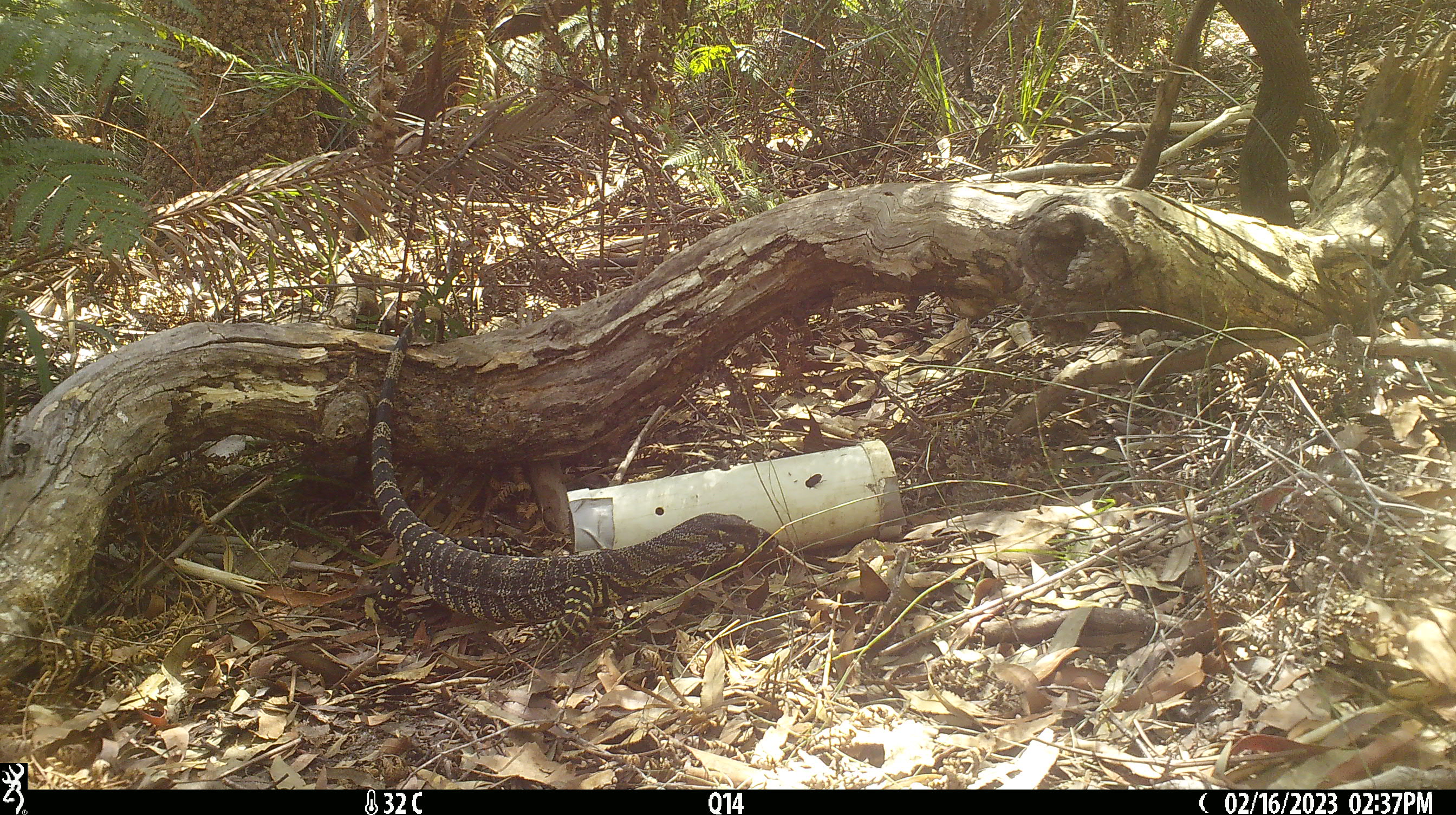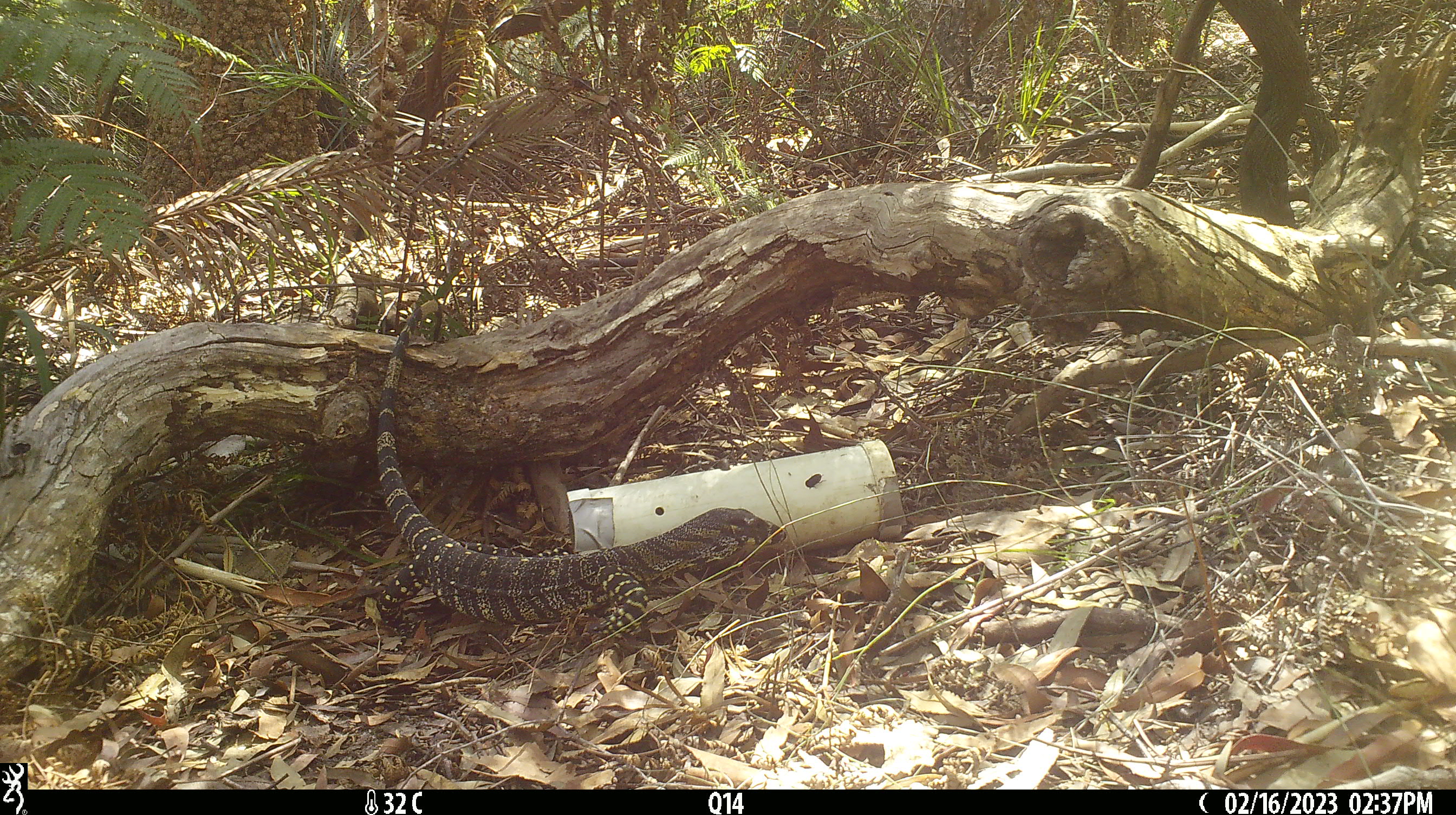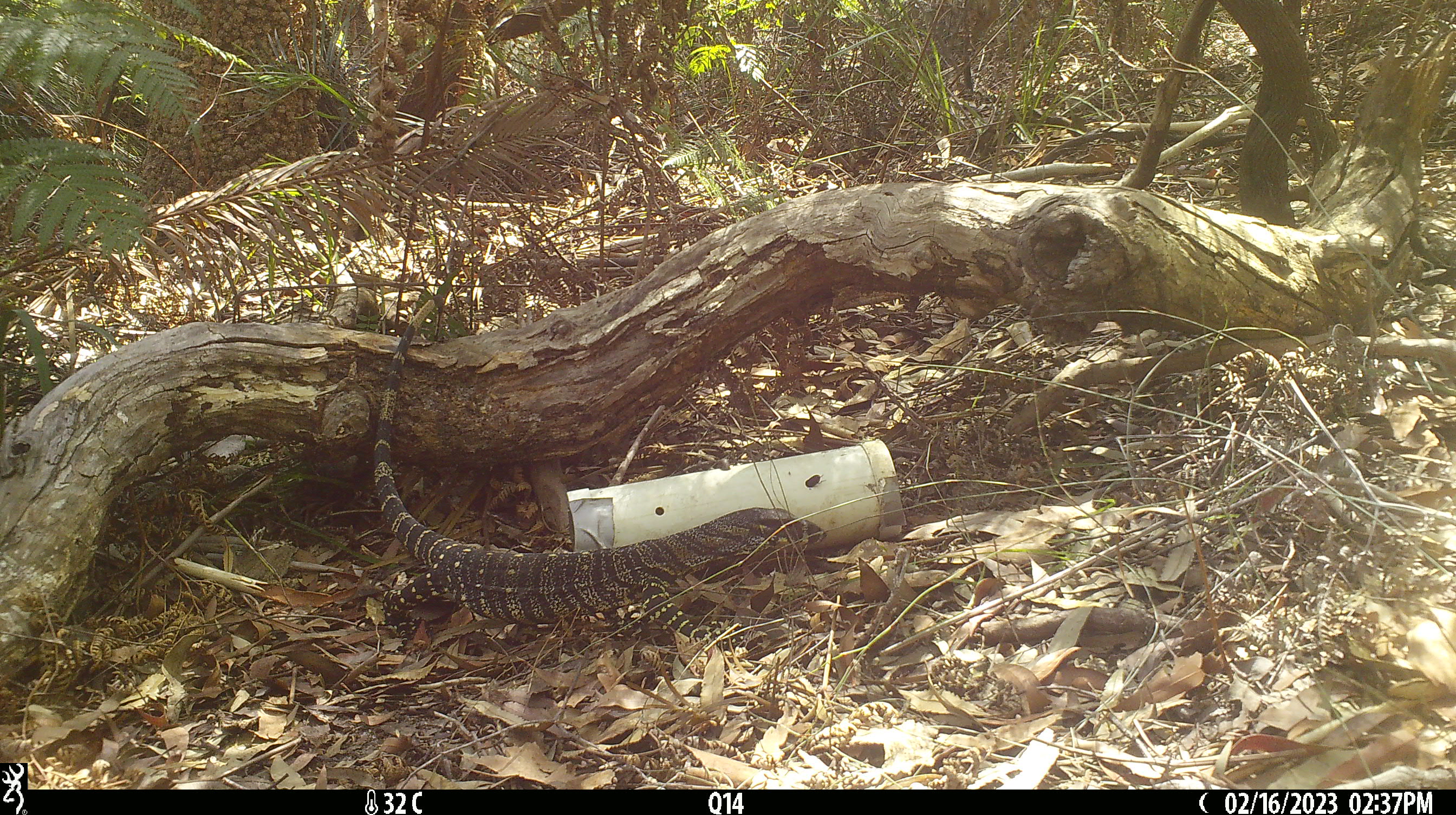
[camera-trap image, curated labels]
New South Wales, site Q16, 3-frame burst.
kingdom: Animalia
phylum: Chordata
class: Reptilia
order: Squamata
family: Varanidae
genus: Varanus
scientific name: Varanus varius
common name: lace monitor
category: goanna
Goanna (lace monitor) (Varanus varius).